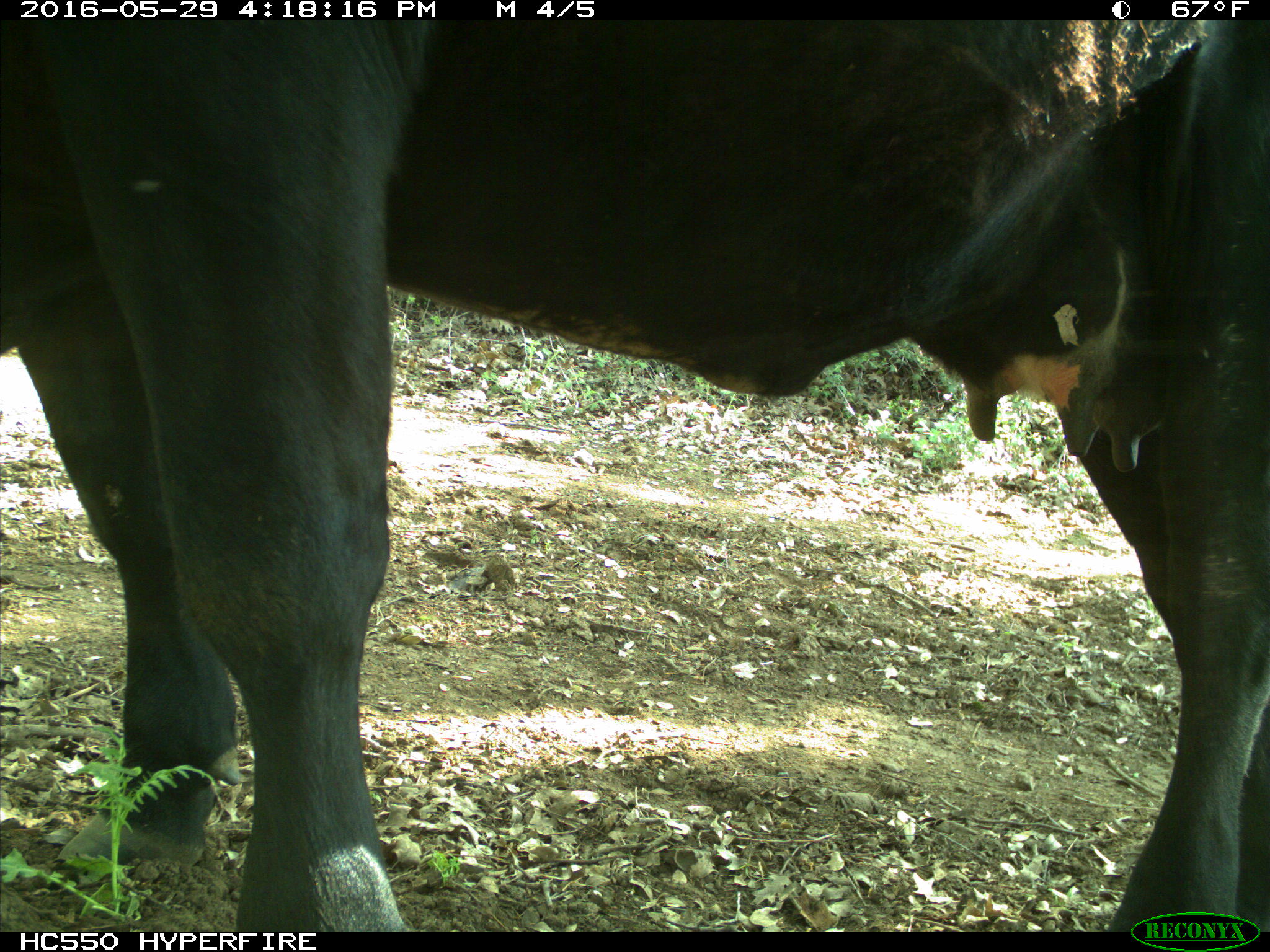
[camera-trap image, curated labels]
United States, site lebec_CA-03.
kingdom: Animalia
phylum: Chordata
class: Mammalia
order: Artiodactyla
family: Bovidae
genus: Bos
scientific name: Bos taurus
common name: domestic cow